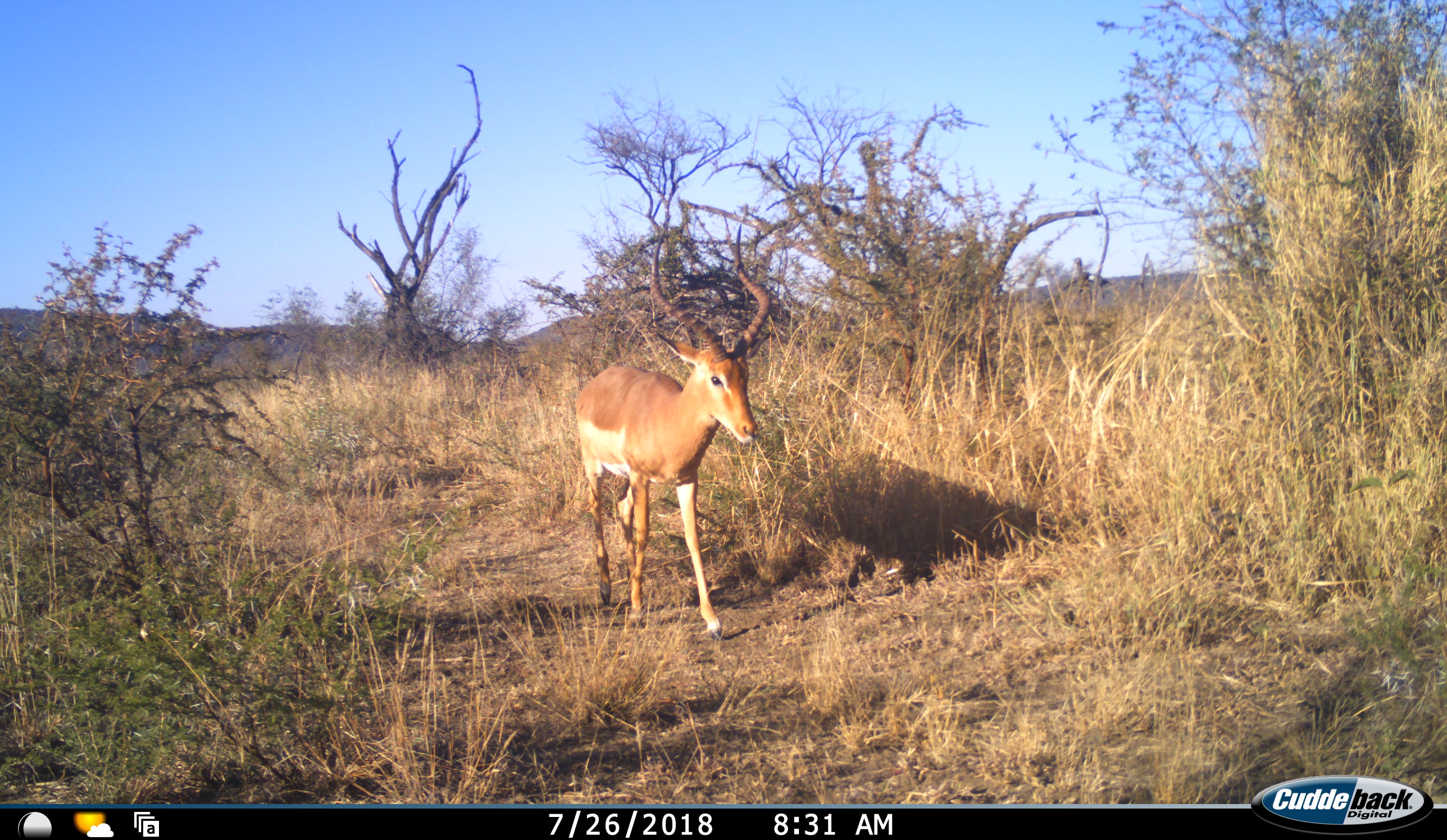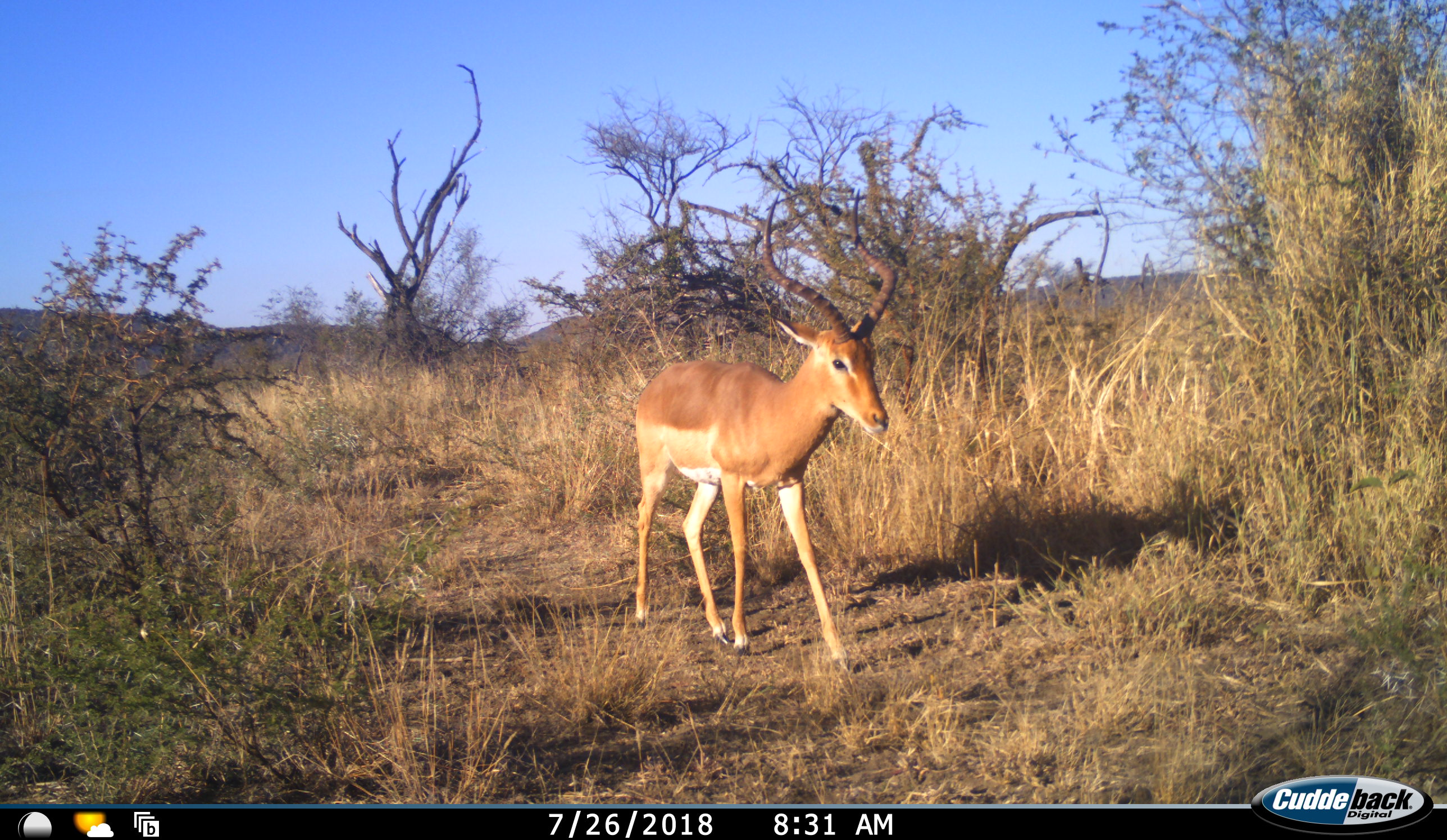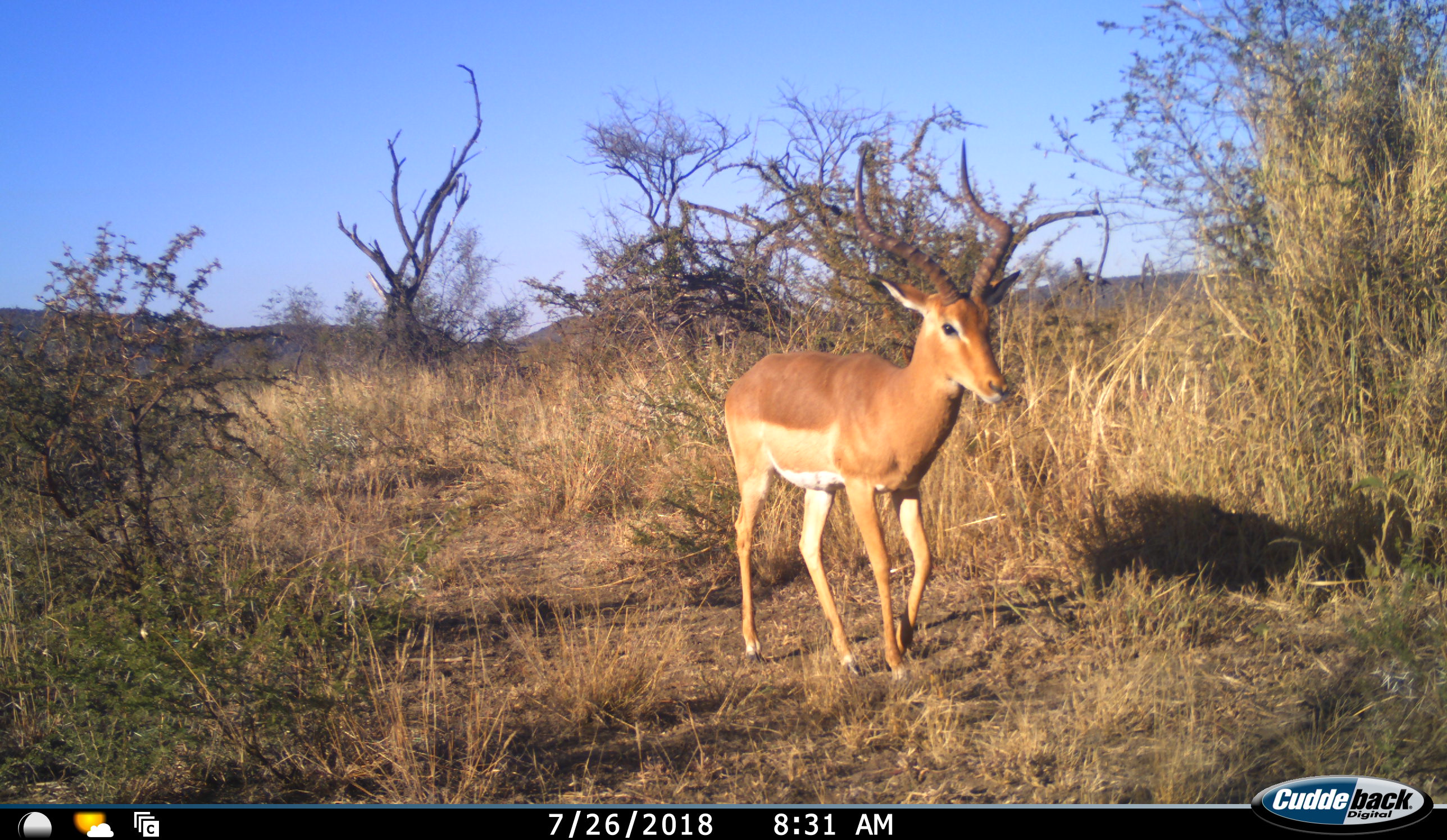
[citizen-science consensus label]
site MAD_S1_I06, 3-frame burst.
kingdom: Animalia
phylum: Chordata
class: Mammalia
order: Artiodactyla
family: Bovidae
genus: Aepyceros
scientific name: Aepyceros melampus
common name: impala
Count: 1.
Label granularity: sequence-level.